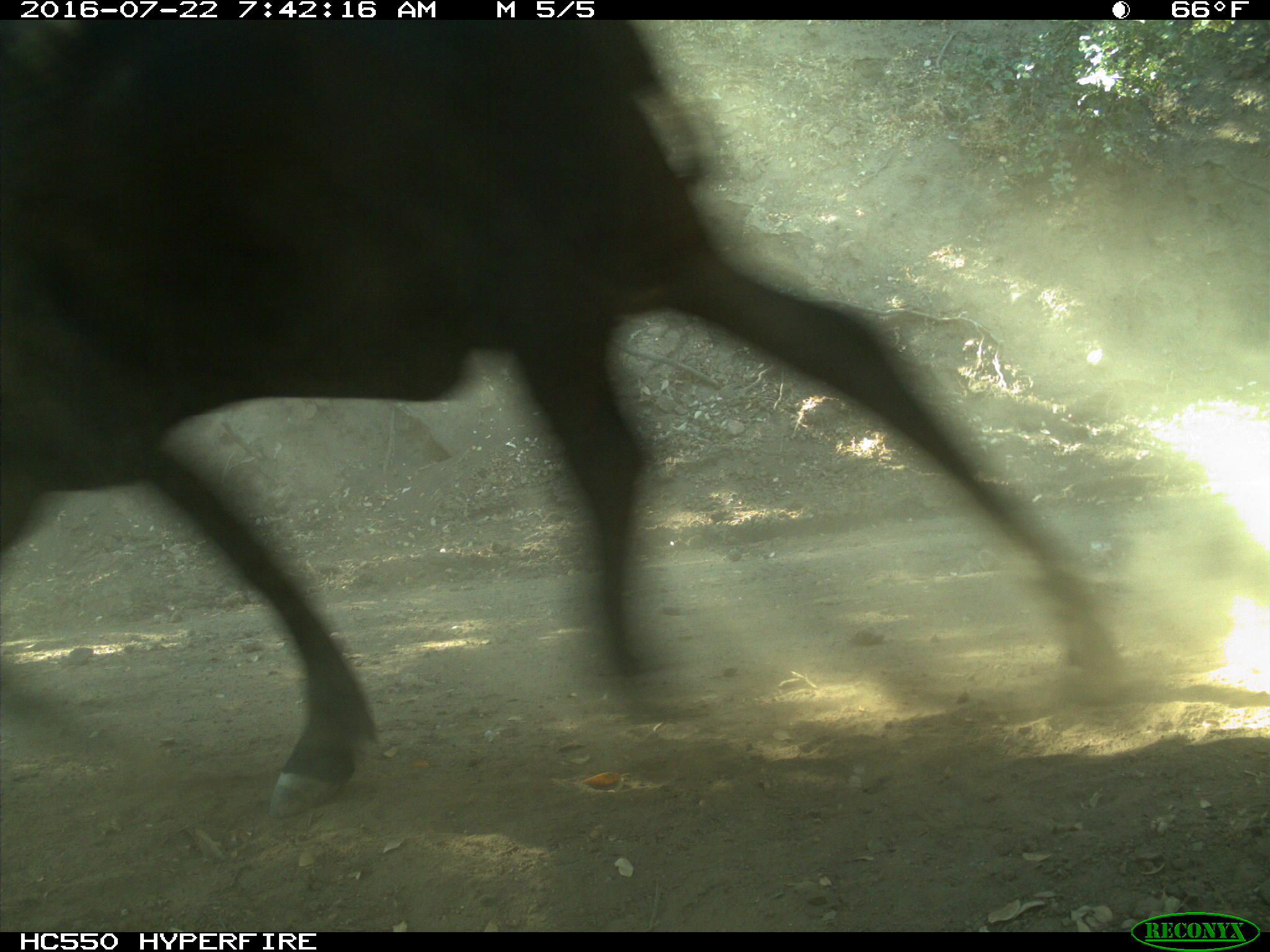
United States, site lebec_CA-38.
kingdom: Animalia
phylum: Chordata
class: Mammalia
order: Artiodactyla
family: Bovidae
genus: Bos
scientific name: Bos taurus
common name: domestic cow